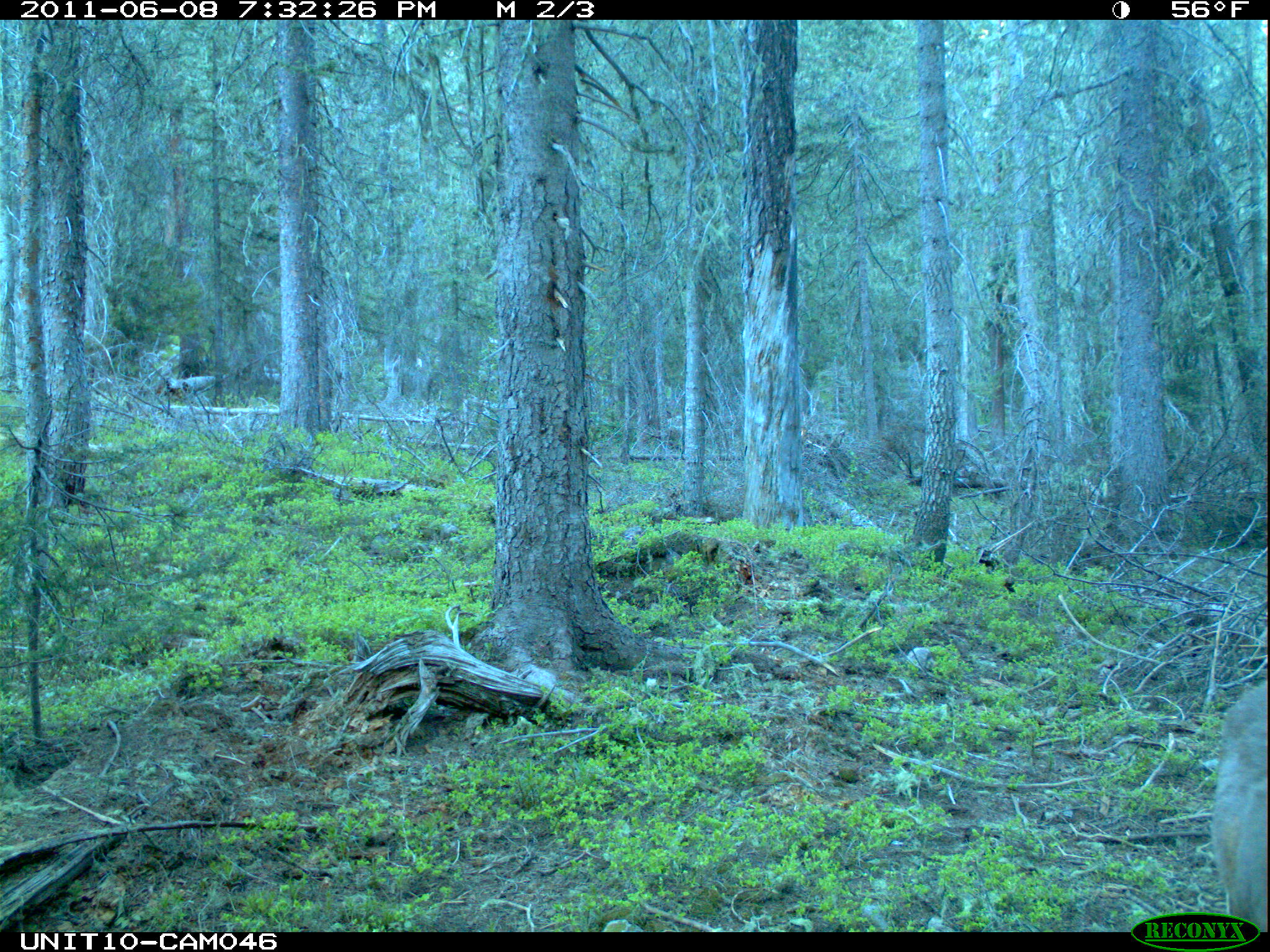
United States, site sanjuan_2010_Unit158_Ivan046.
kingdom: Animalia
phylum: Chordata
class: Mammalia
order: Artiodactyla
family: Cervidae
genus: Odocoileus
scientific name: Odocoileus hemionus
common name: mule deer